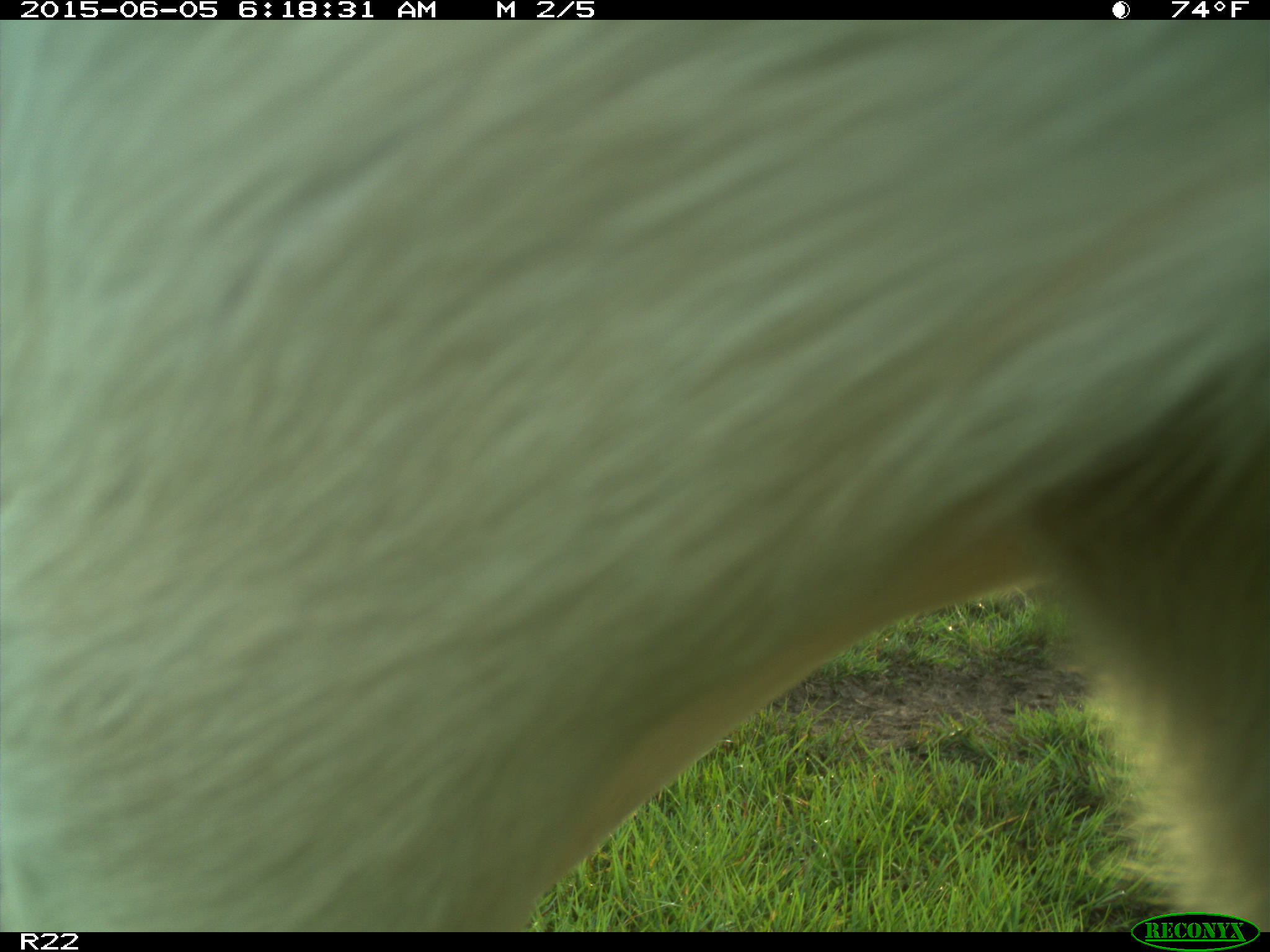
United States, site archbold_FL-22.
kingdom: Animalia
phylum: Chordata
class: Mammalia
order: Artiodactyla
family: Bovidae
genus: Bos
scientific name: Bos taurus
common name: domestic cow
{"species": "Bos taurus (domestic cow)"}